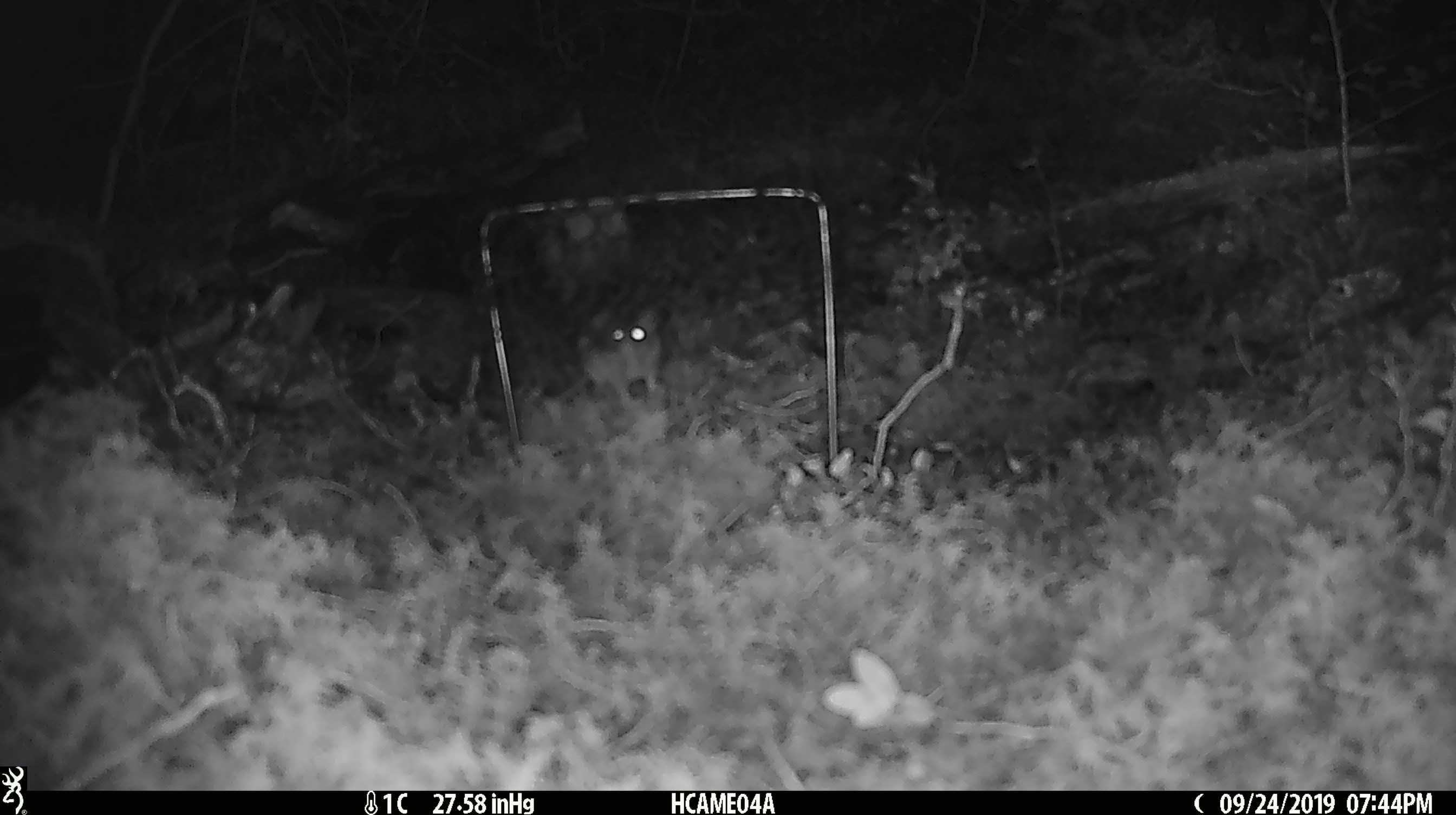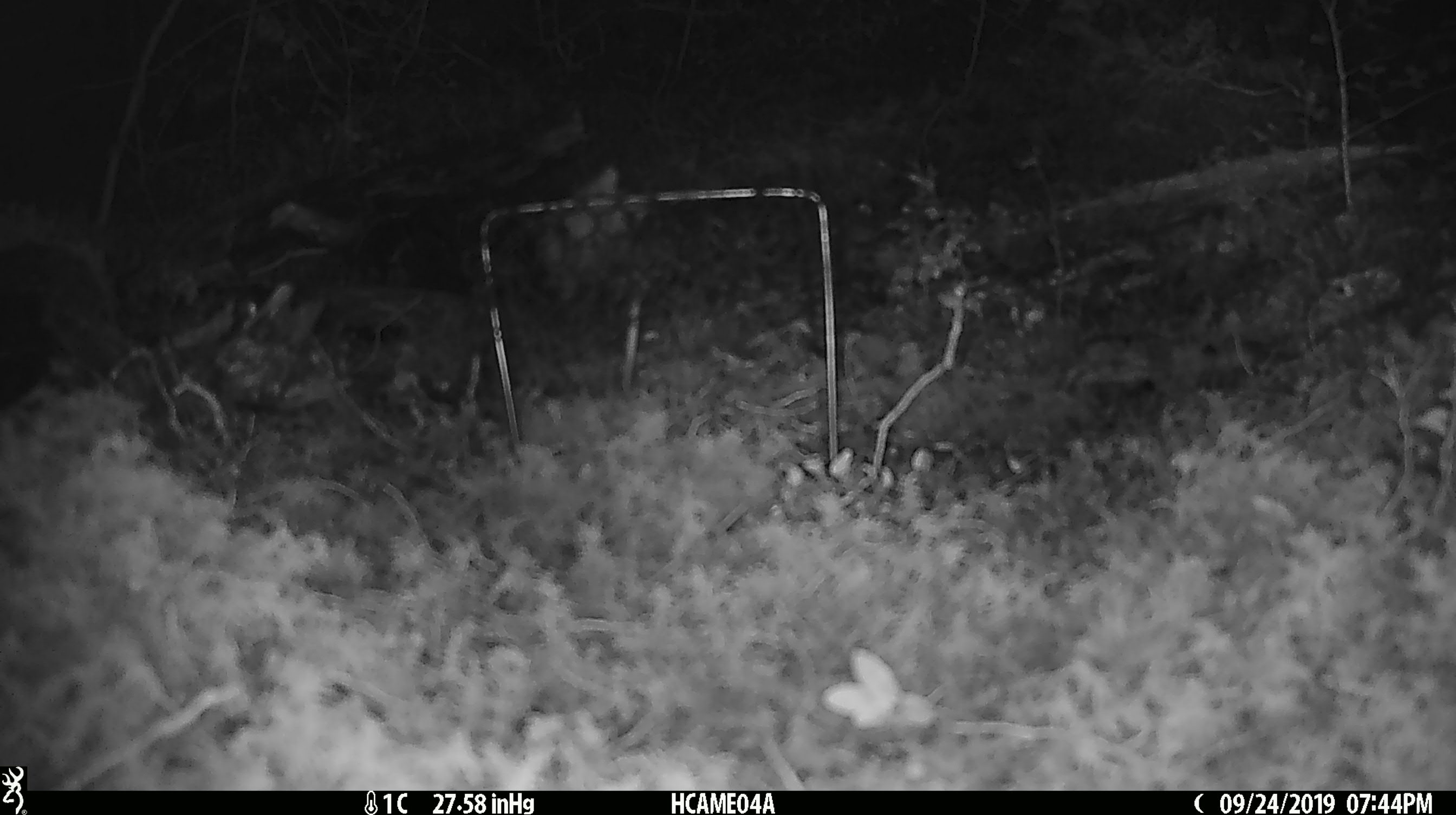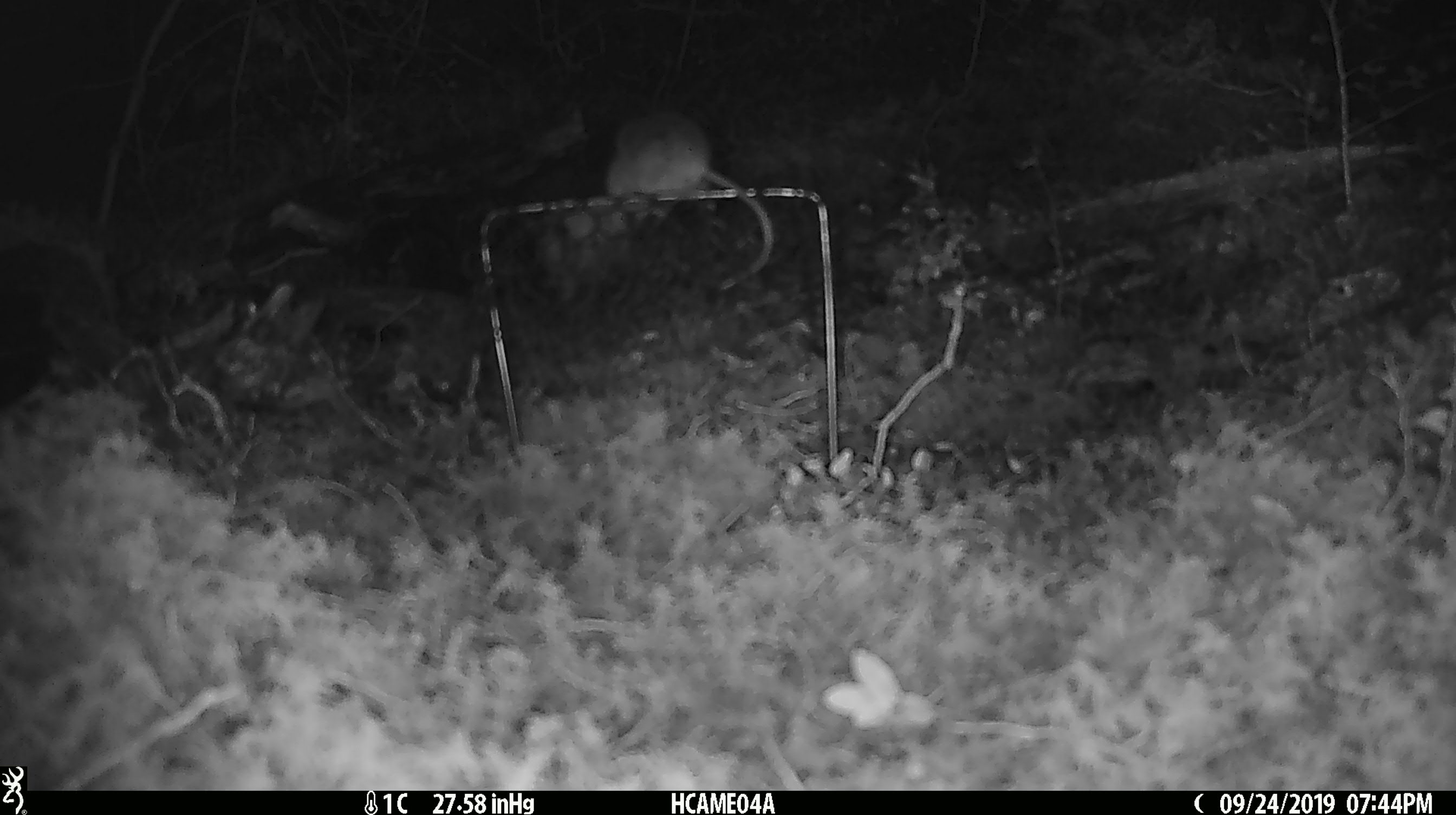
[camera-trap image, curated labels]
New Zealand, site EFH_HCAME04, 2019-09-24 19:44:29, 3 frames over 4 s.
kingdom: Animalia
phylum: Chordata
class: Mammalia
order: Rodentia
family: Muridae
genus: Mus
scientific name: Mus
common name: mouse